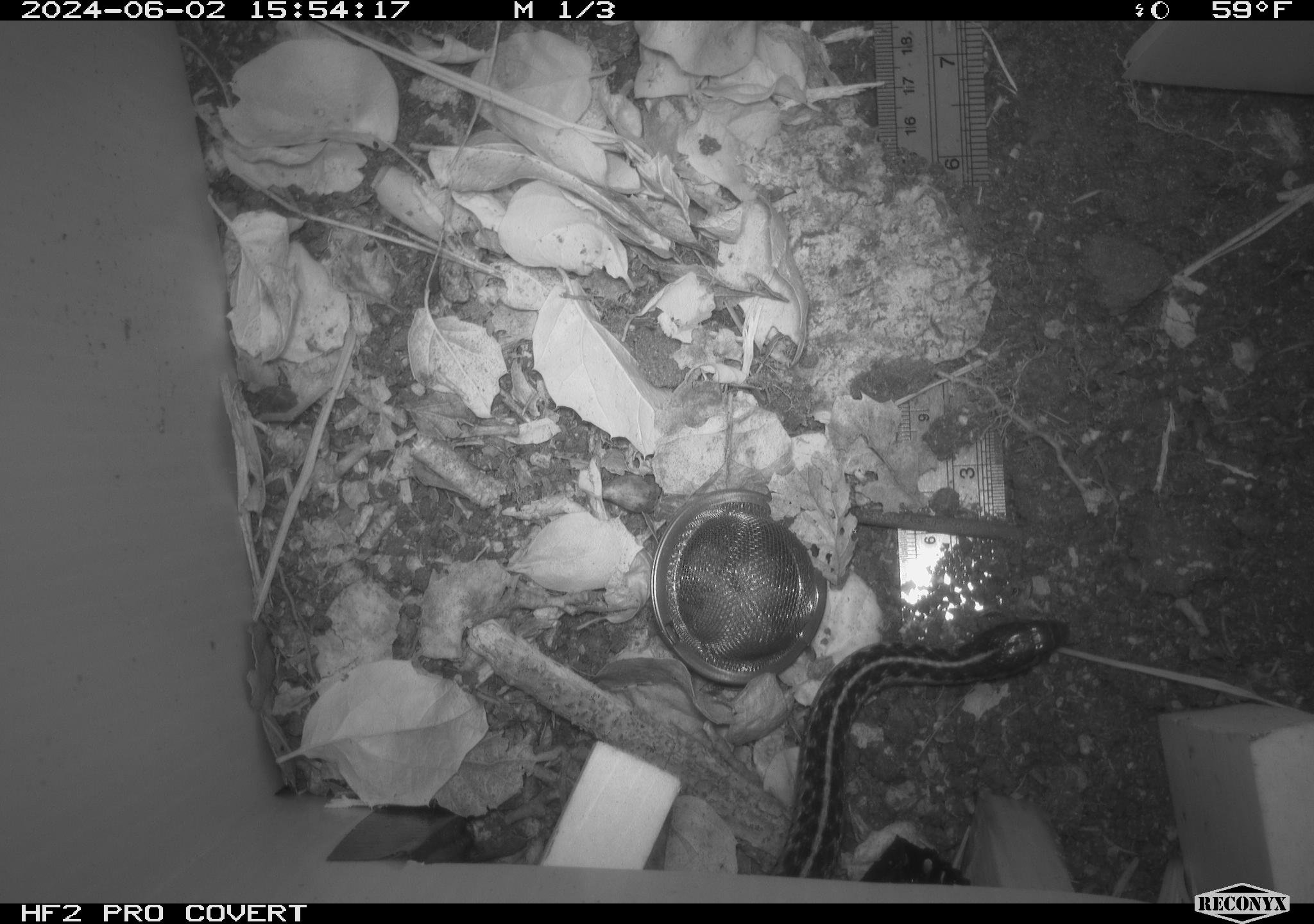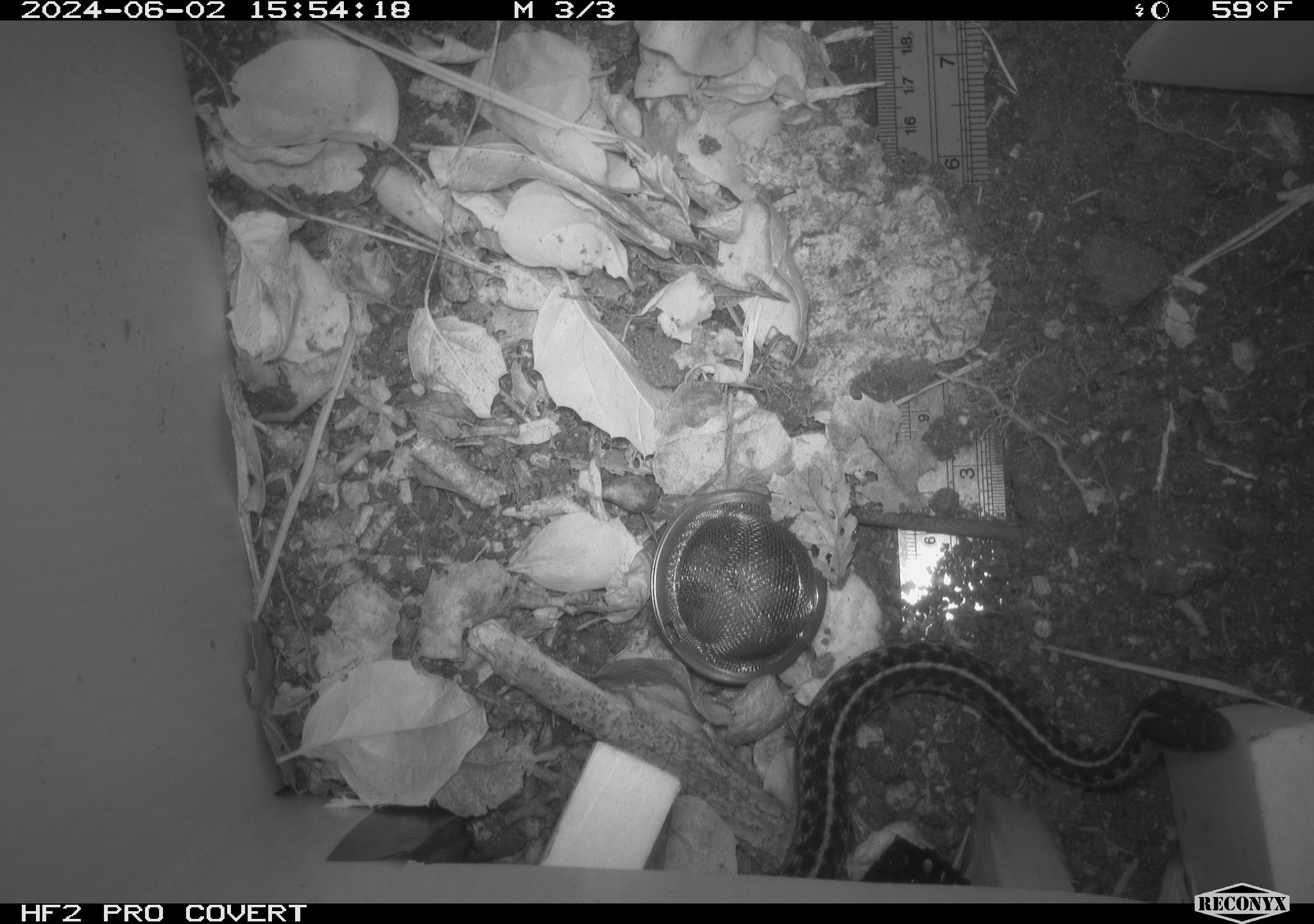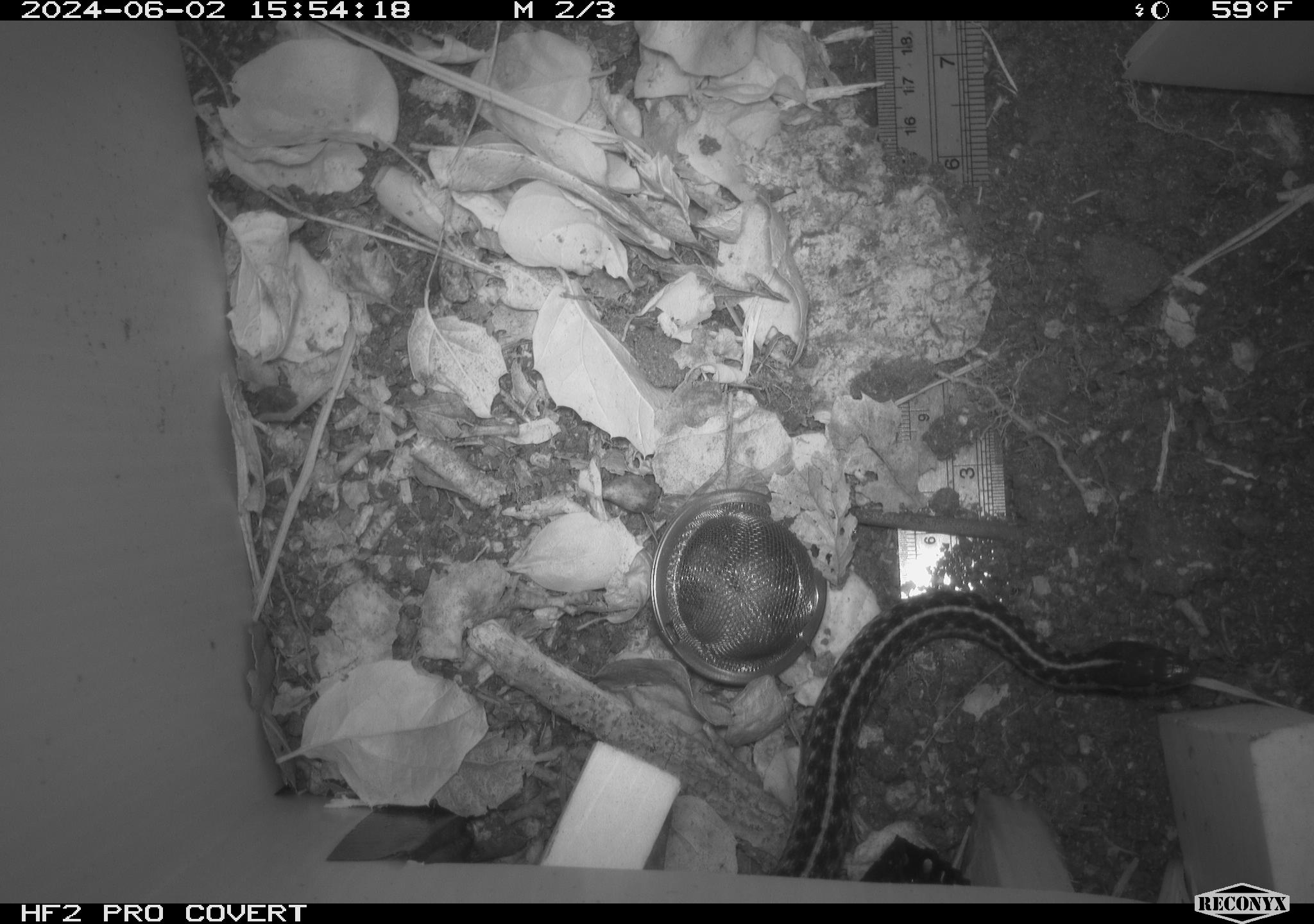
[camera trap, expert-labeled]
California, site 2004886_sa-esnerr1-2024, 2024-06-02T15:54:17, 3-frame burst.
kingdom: Animalia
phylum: Chordata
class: Reptilia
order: Squamata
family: Colubridae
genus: Thamnophis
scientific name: Thamnophis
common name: american gartersnakes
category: thamnophis species